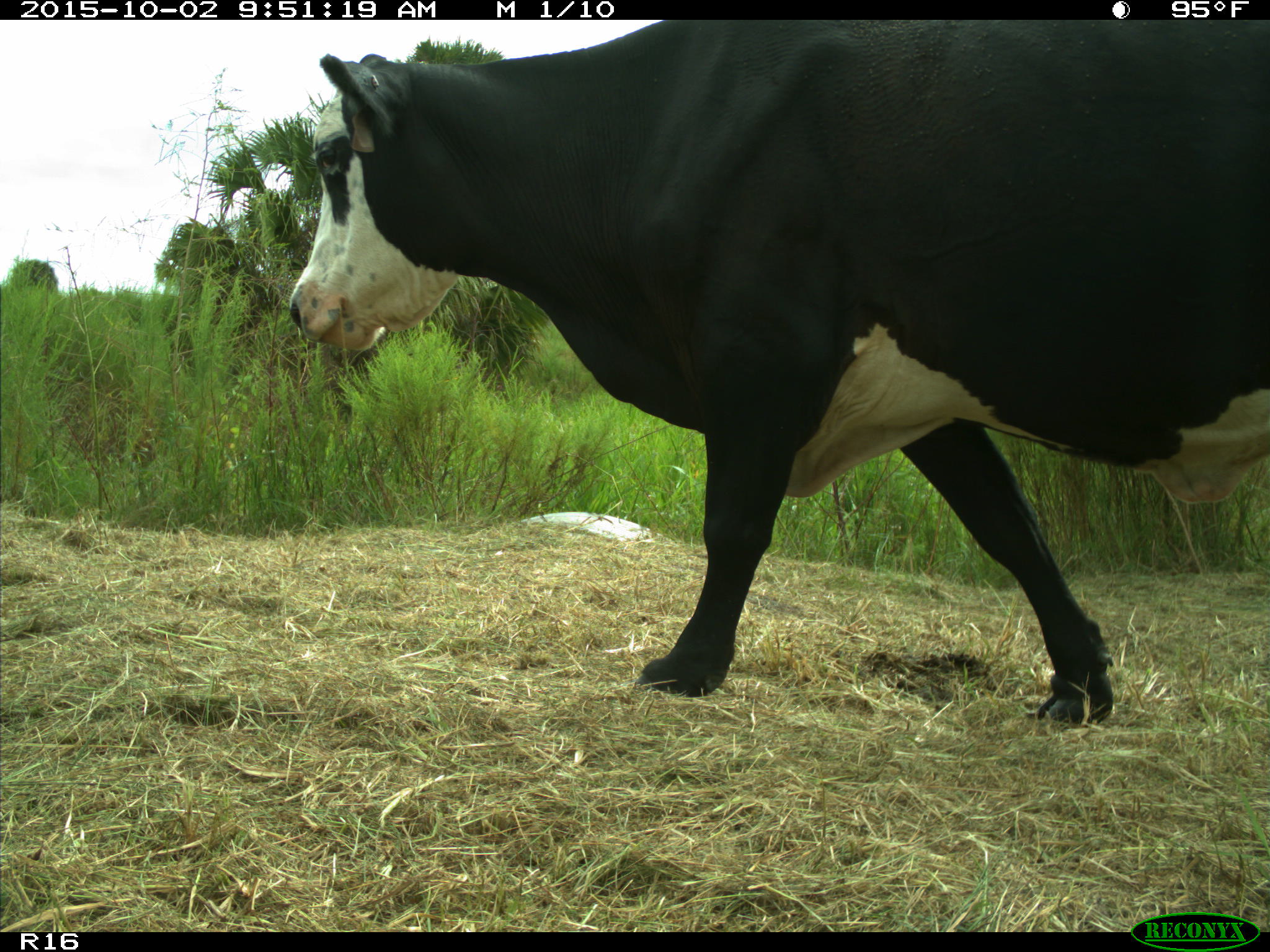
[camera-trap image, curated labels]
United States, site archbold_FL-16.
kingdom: Animalia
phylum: Chordata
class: Mammalia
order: Artiodactyla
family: Bovidae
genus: Bos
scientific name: Bos taurus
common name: domestic cow